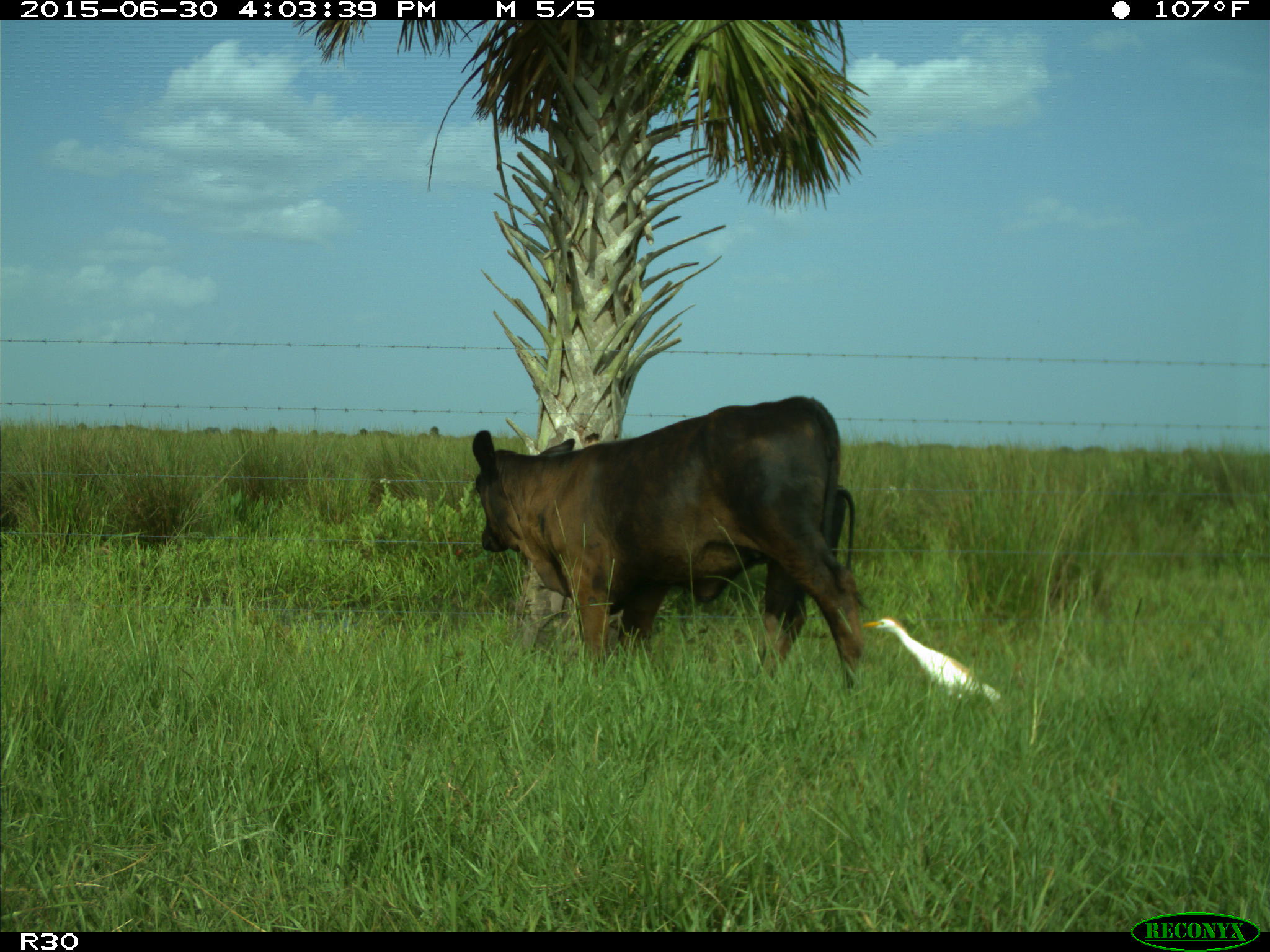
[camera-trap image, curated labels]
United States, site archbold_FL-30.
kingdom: Animalia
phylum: Chordata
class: Mammalia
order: Artiodactyla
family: Bovidae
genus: Bos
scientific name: Bos taurus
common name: domestic cow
Bos taurus (domestic cow).